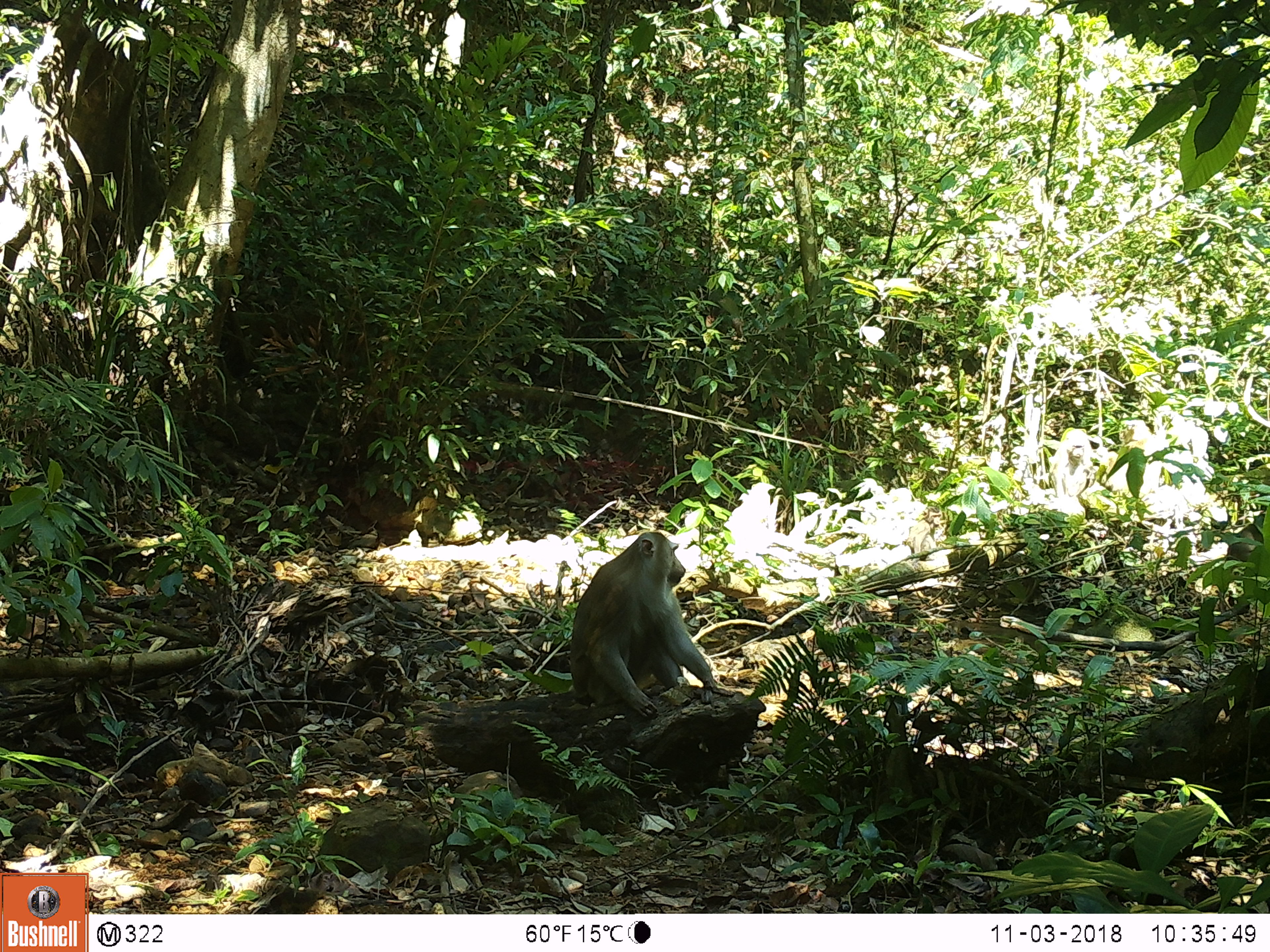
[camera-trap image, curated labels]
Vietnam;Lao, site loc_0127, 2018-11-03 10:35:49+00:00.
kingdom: Animalia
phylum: Chordata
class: Mammalia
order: Primates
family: Cercopithecidae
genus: Macaca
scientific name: Macaca nemestrina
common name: pig-tailed macaque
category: pig tailed macaque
Pig tailed macaque (pig-tailed macaque) (Macaca nemestrina). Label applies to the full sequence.